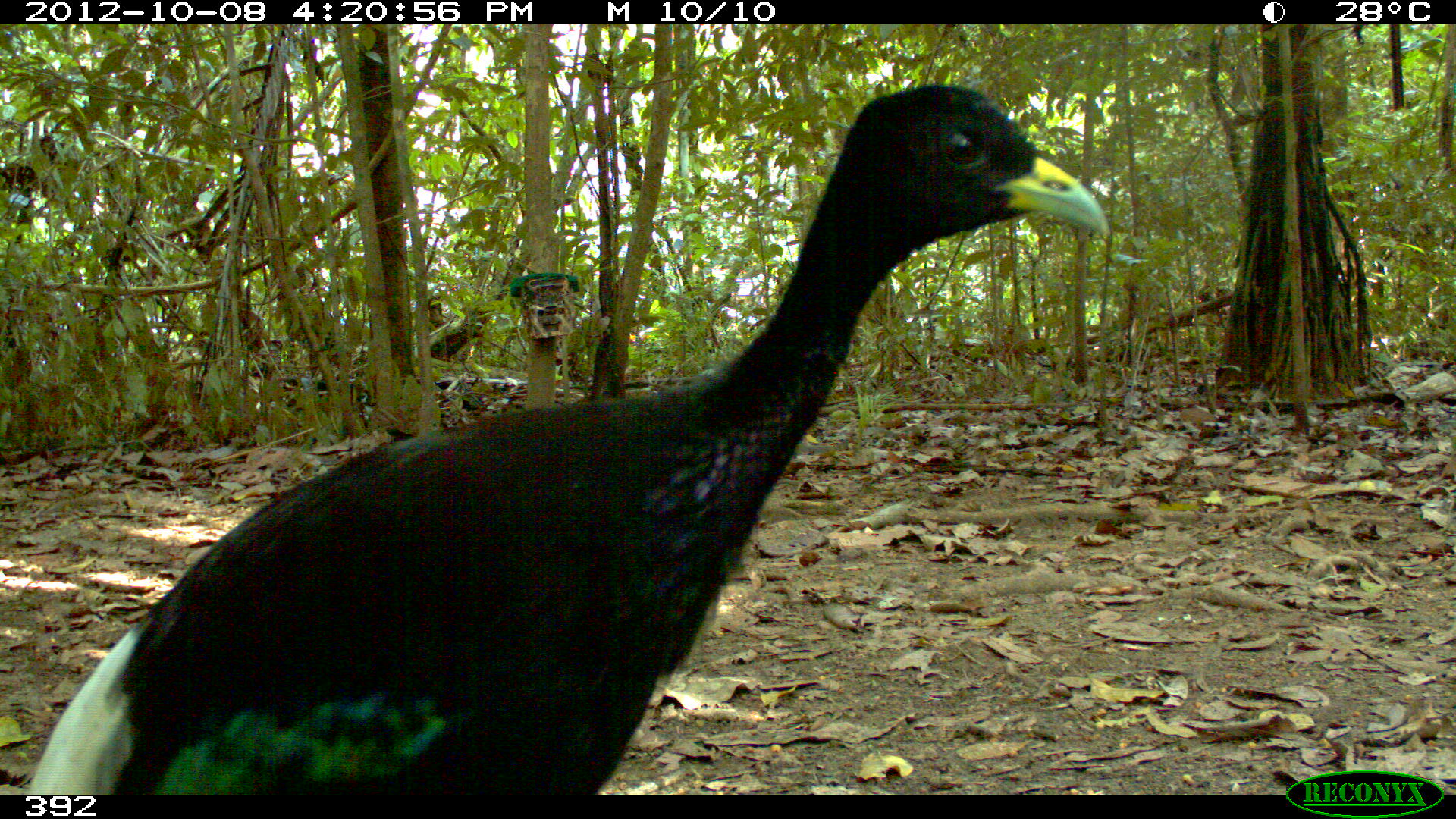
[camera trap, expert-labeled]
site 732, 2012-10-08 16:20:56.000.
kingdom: Animalia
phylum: Chordata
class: Aves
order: Gruiformes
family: Psophiidae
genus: Psophia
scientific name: Psophia leucoptera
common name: pale-winged trumpeter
Psophia leucoptera (pale-winged trumpeter).